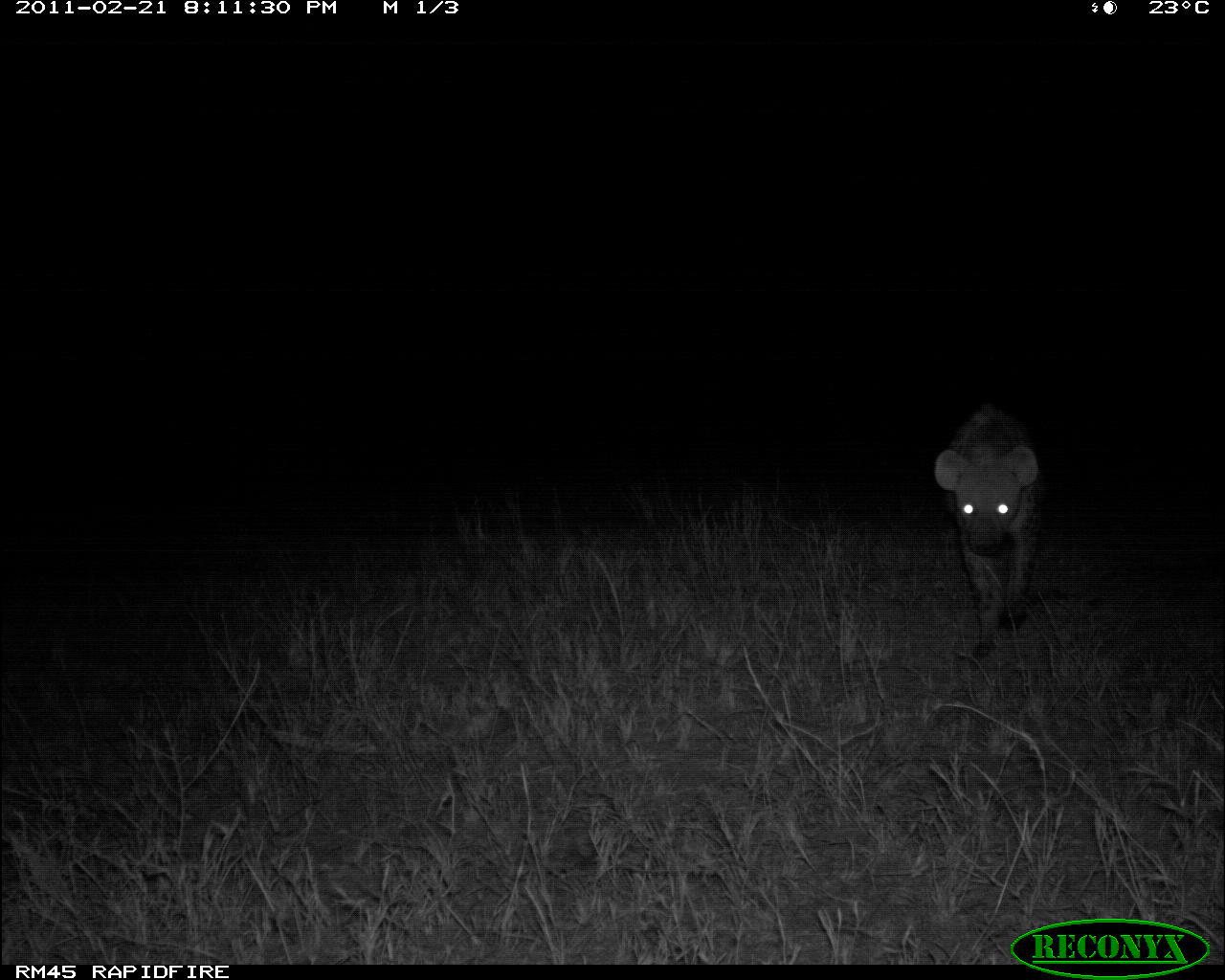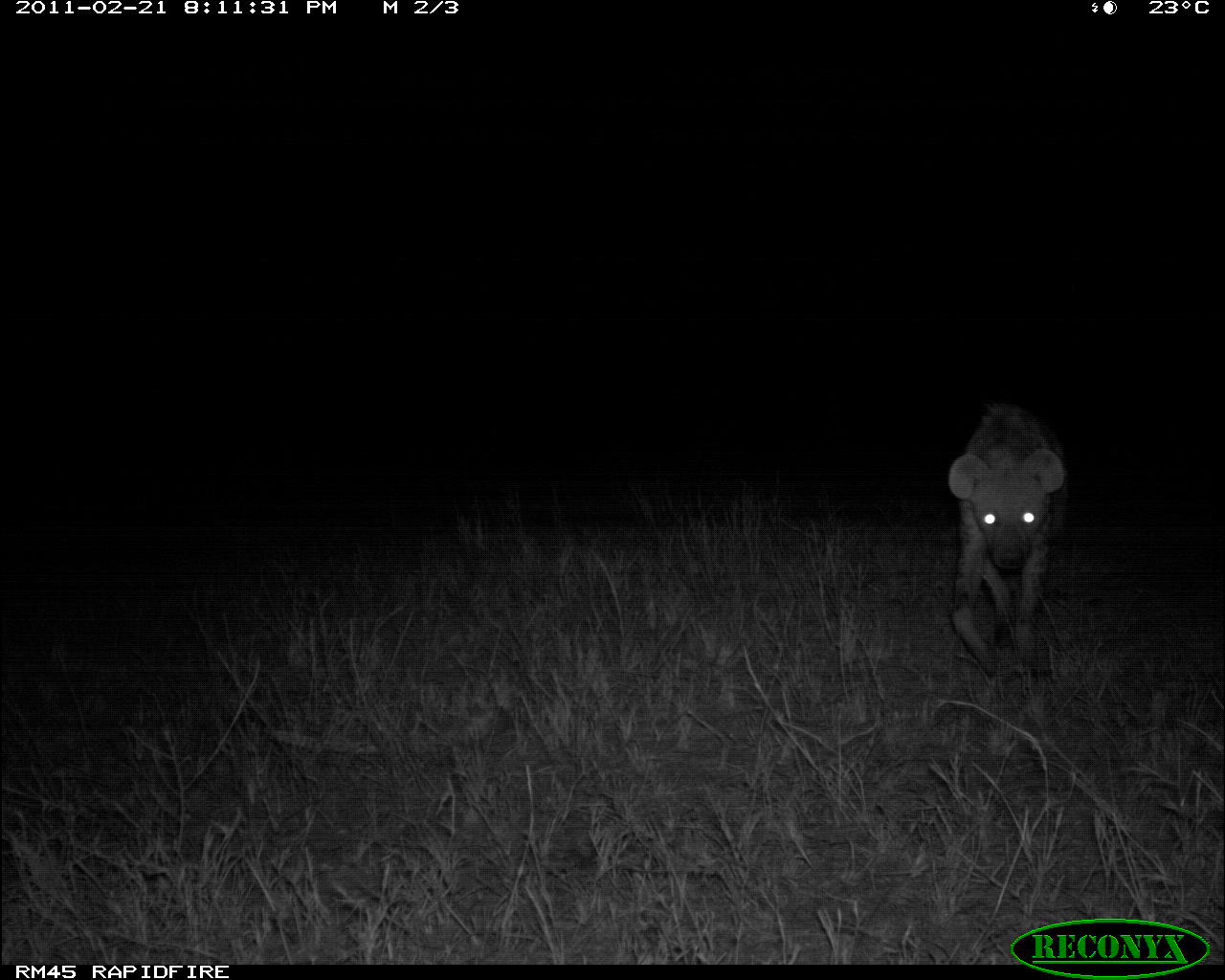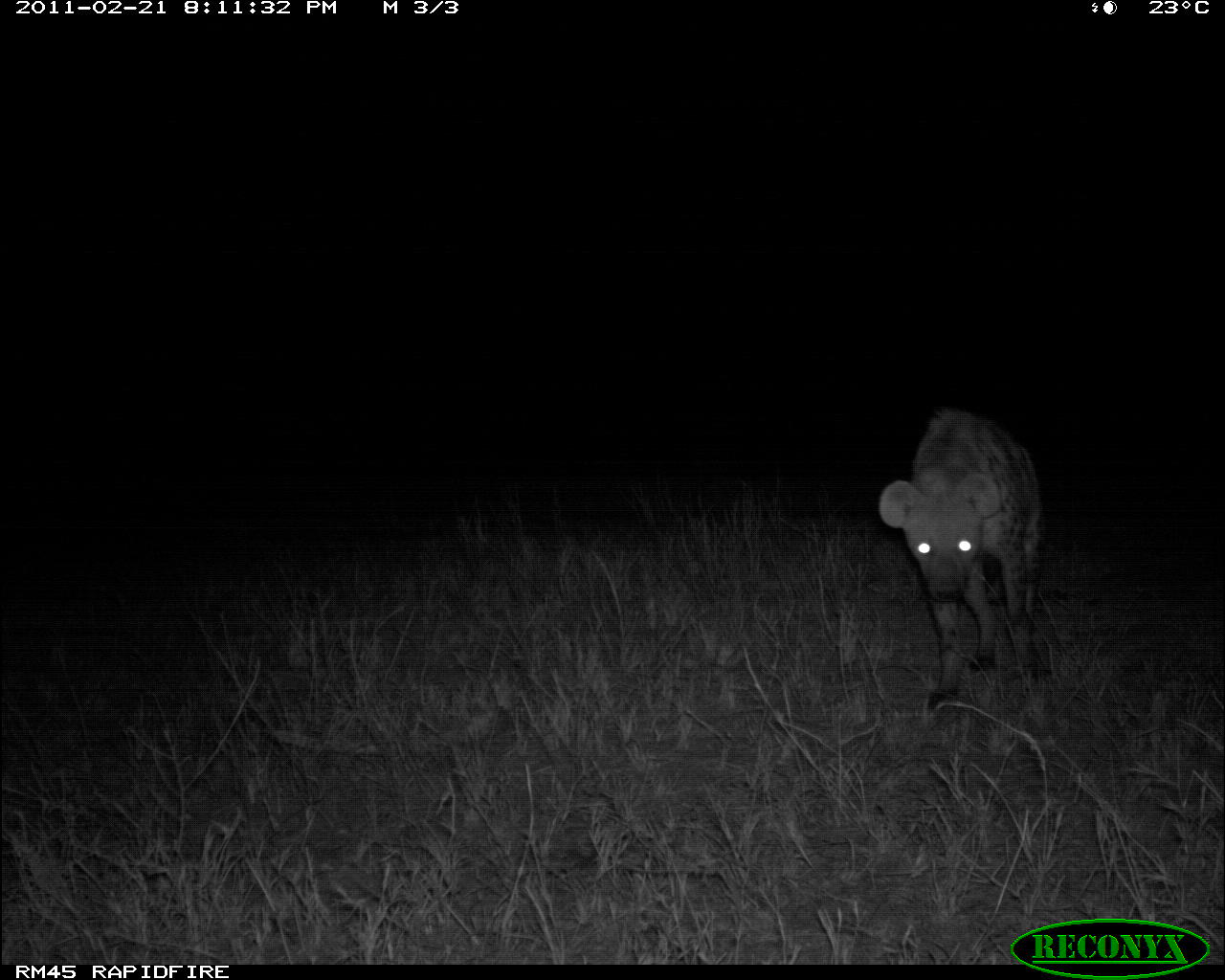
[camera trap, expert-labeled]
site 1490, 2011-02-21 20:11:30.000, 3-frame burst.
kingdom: Animalia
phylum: Chordata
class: Mammalia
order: Carnivora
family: Hyaenidae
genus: Crocuta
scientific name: Crocuta crocuta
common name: spotted hyena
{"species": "Crocuta crocuta (spotted hyena)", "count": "1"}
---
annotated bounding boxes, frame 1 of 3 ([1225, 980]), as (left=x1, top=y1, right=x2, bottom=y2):
crocuta crocuta: (left=936, top=406, right=1045, bottom=659)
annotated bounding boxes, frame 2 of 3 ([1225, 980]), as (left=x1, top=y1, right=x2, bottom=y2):
crocuta crocuta: (left=943, top=390, right=1069, bottom=696)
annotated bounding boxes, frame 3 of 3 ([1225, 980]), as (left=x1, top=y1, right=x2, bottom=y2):
crocuta crocuta: (left=878, top=408, right=1047, bottom=711)